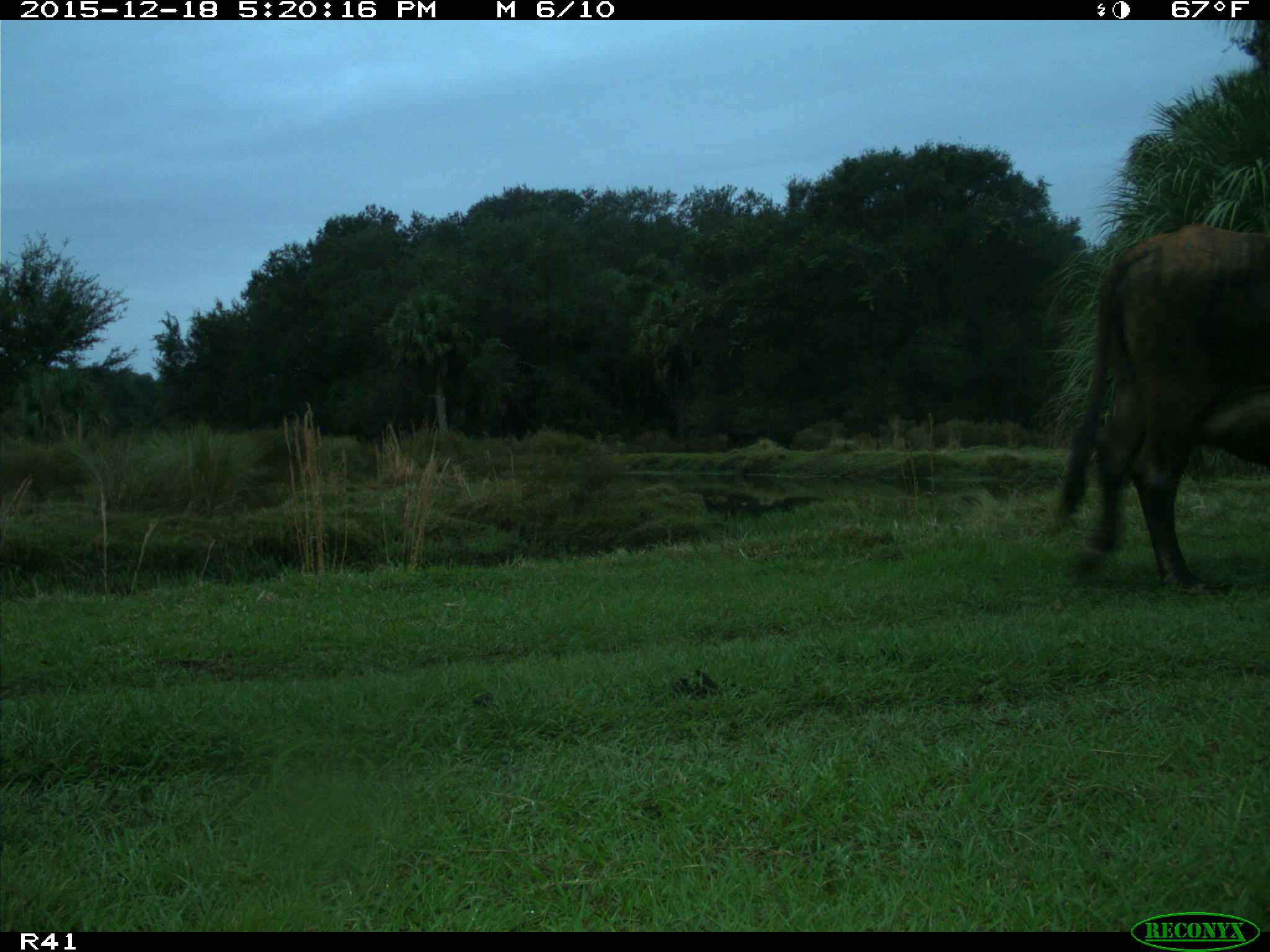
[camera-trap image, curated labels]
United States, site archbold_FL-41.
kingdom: Animalia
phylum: Chordata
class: Mammalia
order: Artiodactyla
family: Bovidae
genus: Bos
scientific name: Bos taurus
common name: domestic cow